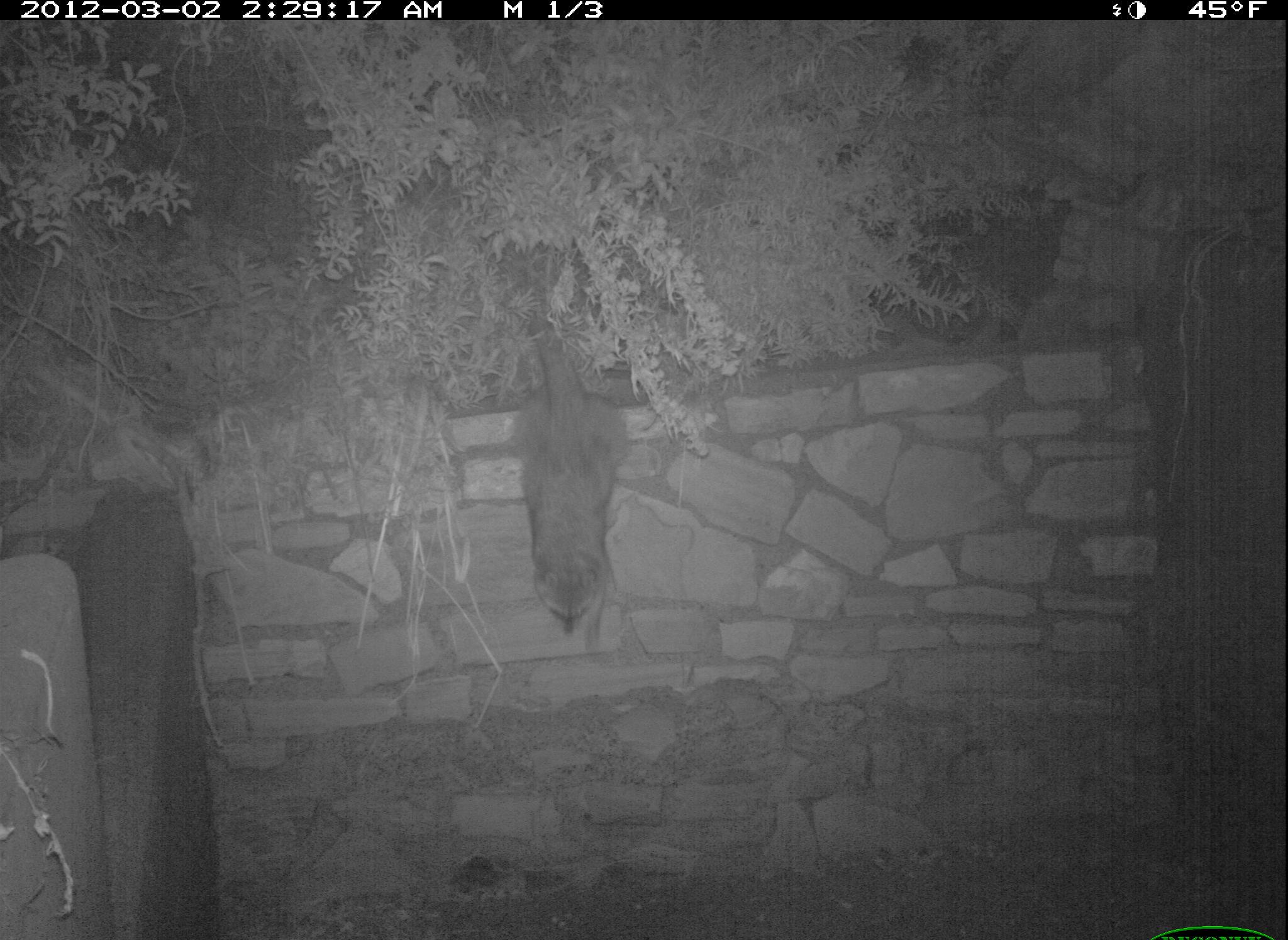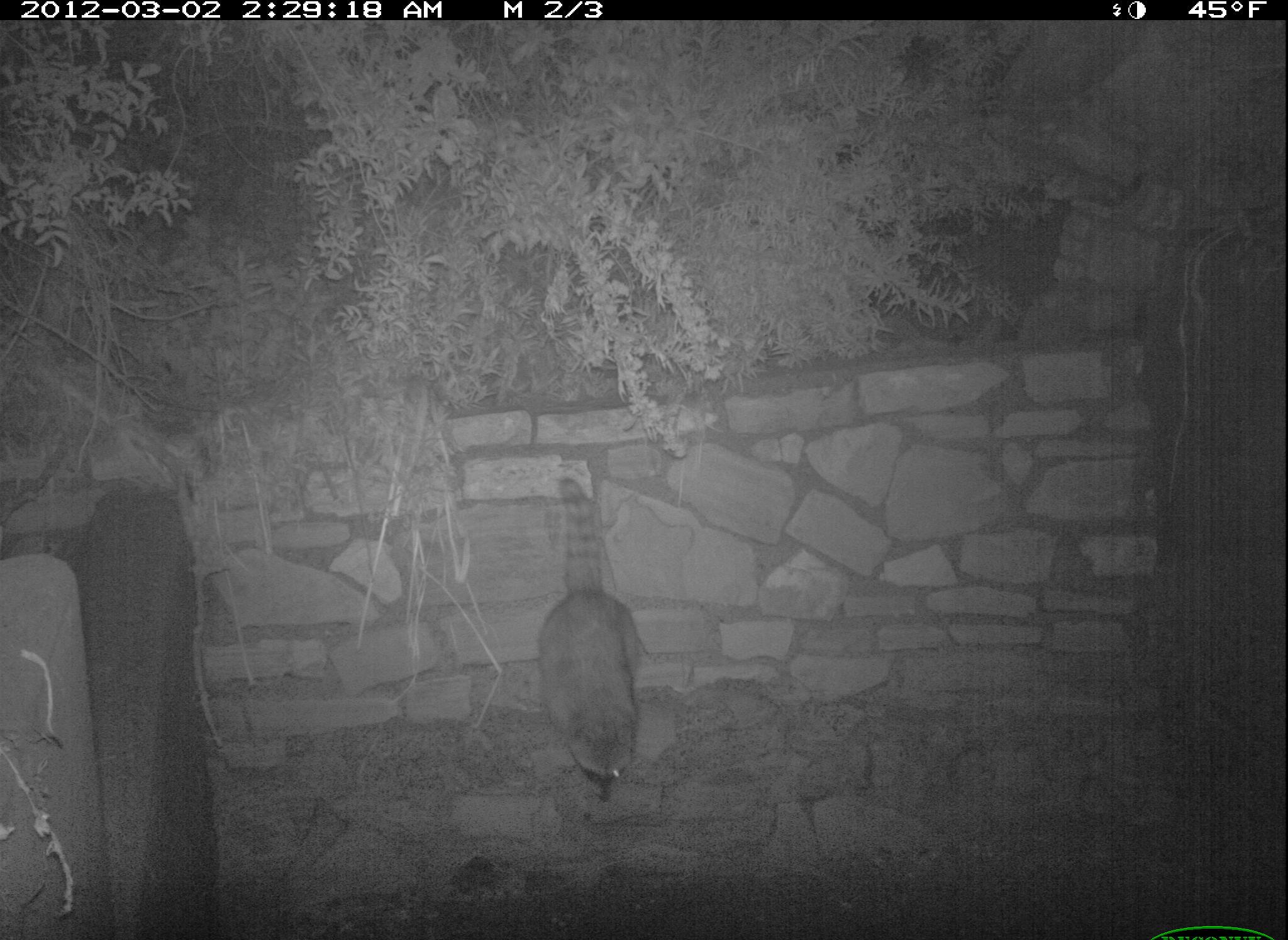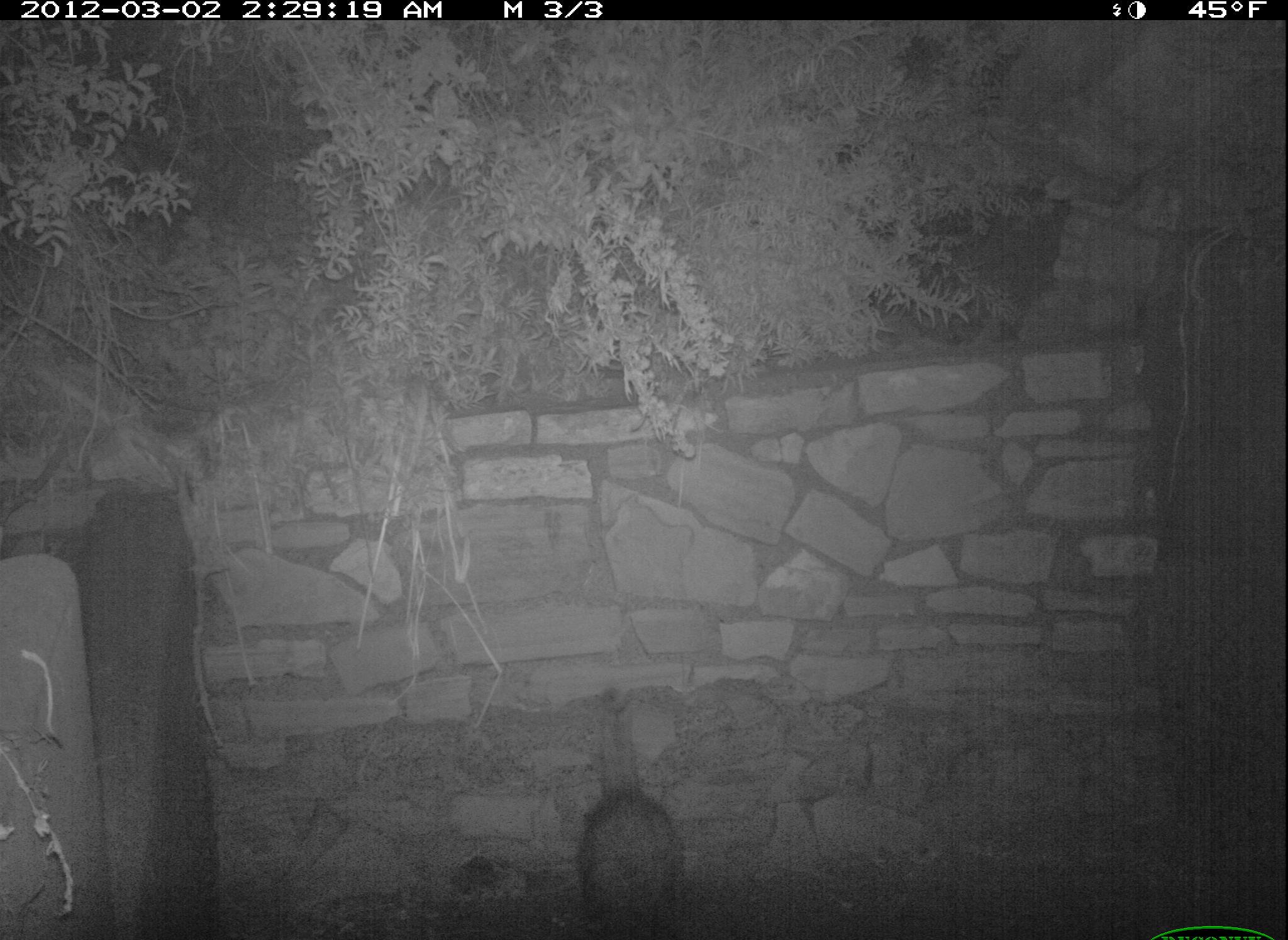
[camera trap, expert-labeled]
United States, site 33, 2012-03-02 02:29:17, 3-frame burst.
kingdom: Animalia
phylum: Chordata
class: Mammalia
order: Carnivora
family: Procyonidae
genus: Procyon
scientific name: Procyon lotor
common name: raccoon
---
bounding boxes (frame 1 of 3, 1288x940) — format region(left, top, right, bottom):
raccoon: region(499, 295, 636, 664)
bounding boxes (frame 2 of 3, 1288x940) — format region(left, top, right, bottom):
raccoon: region(497, 459, 681, 817)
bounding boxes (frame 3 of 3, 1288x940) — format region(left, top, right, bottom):
raccoon: region(564, 681, 699, 937)